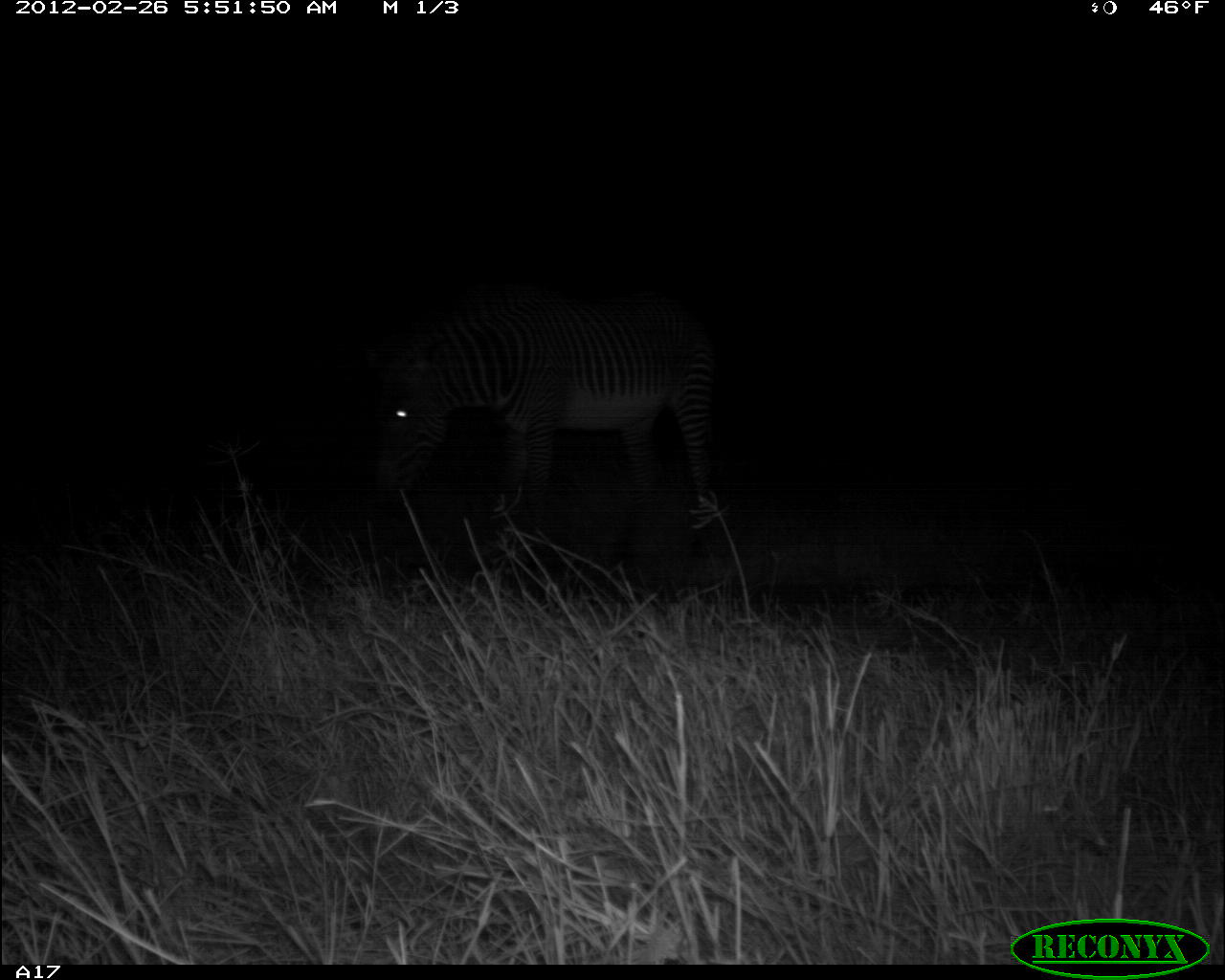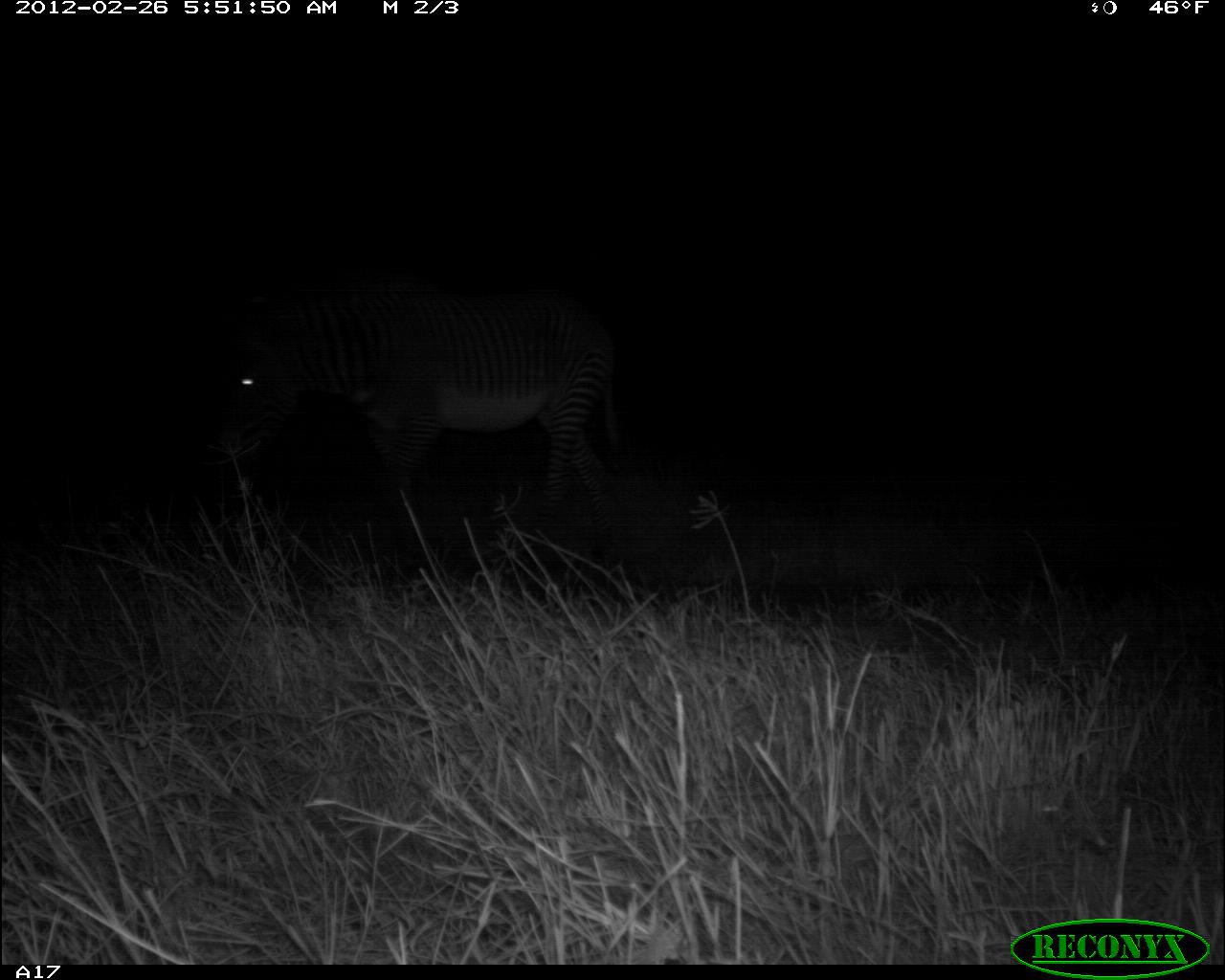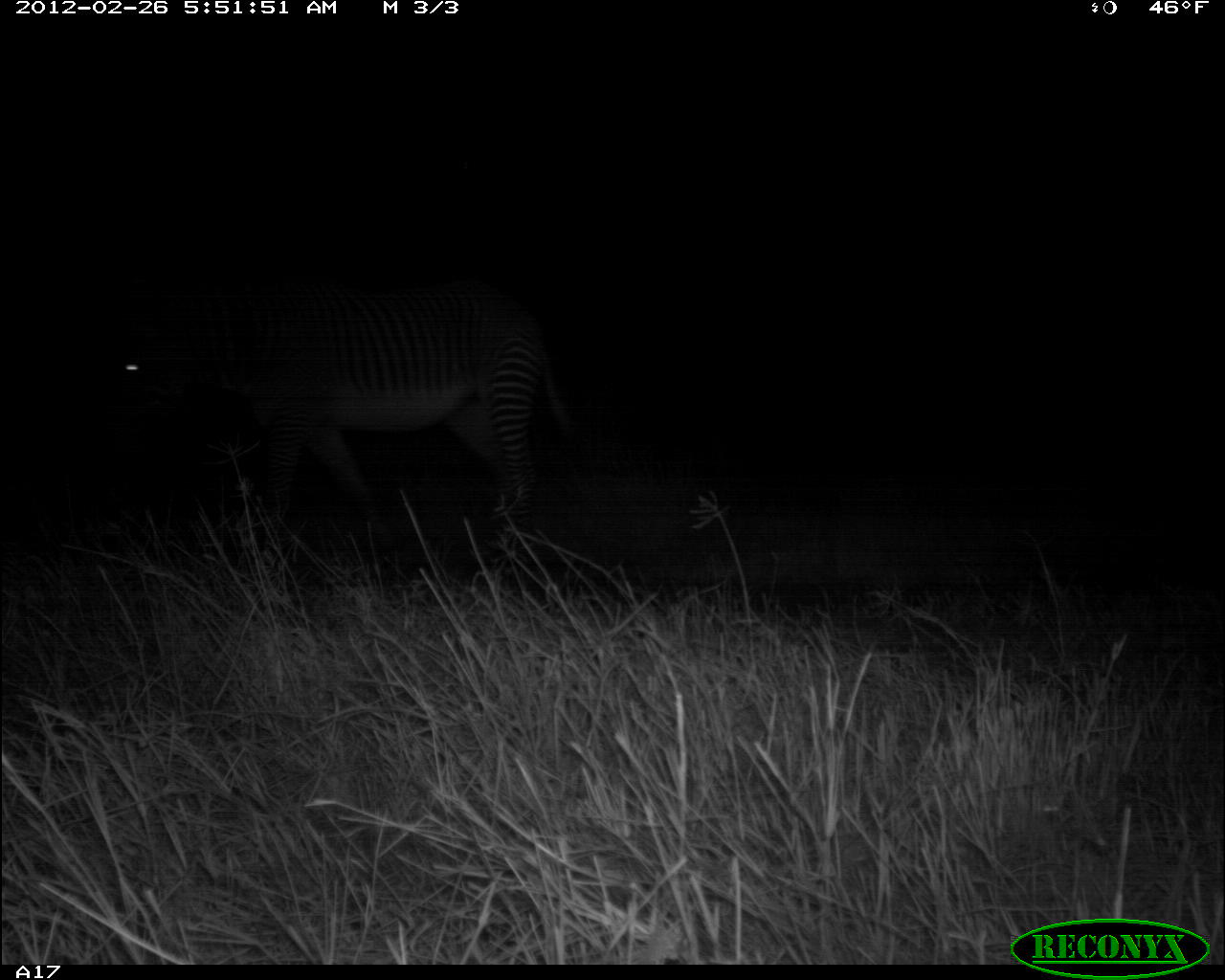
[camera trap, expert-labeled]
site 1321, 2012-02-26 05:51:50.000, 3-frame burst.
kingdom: Animalia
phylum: Chordata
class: Mammalia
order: Perissodactyla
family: Equidae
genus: Equus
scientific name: Equus grevyi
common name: grévy's zebra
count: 1